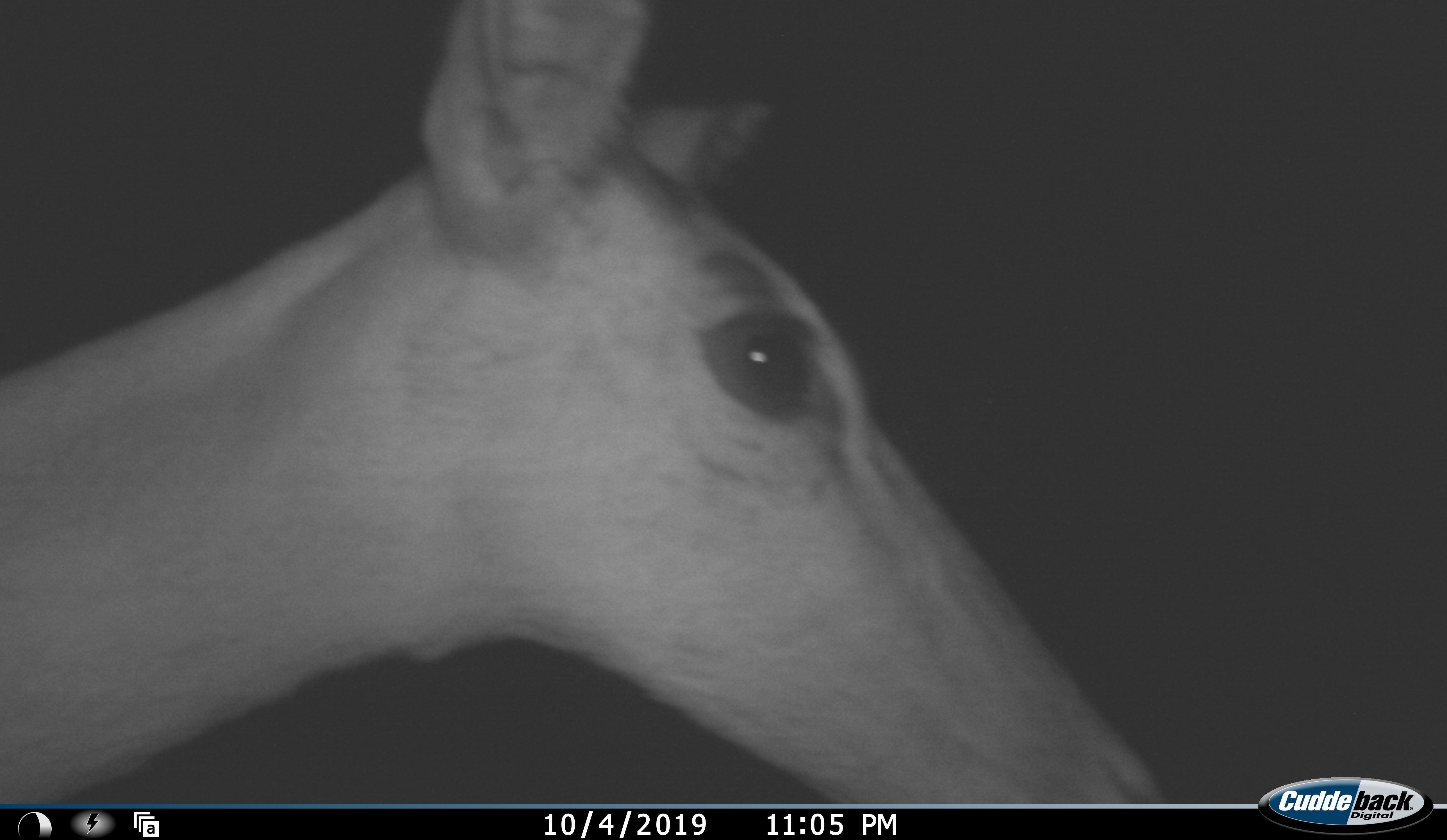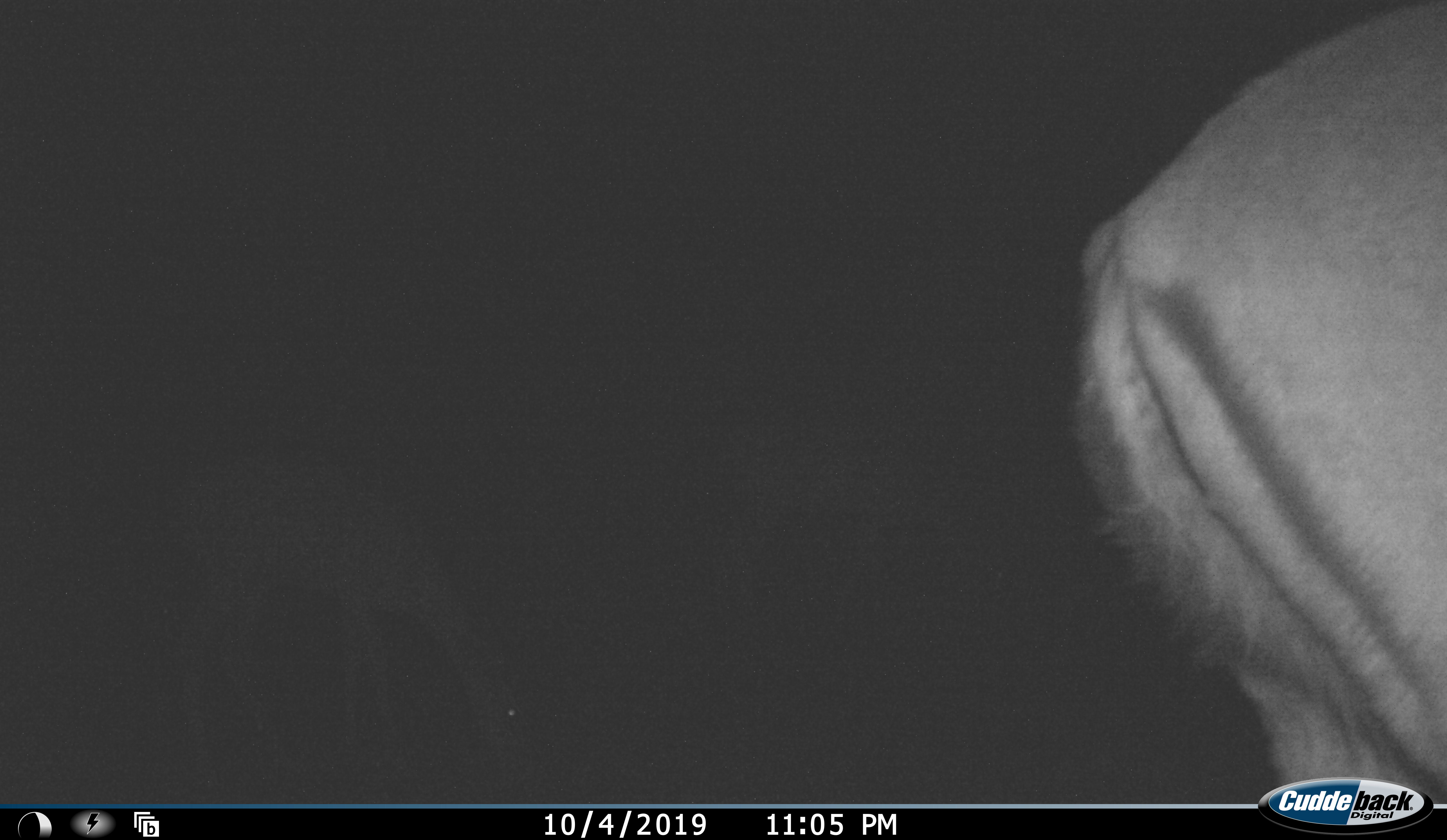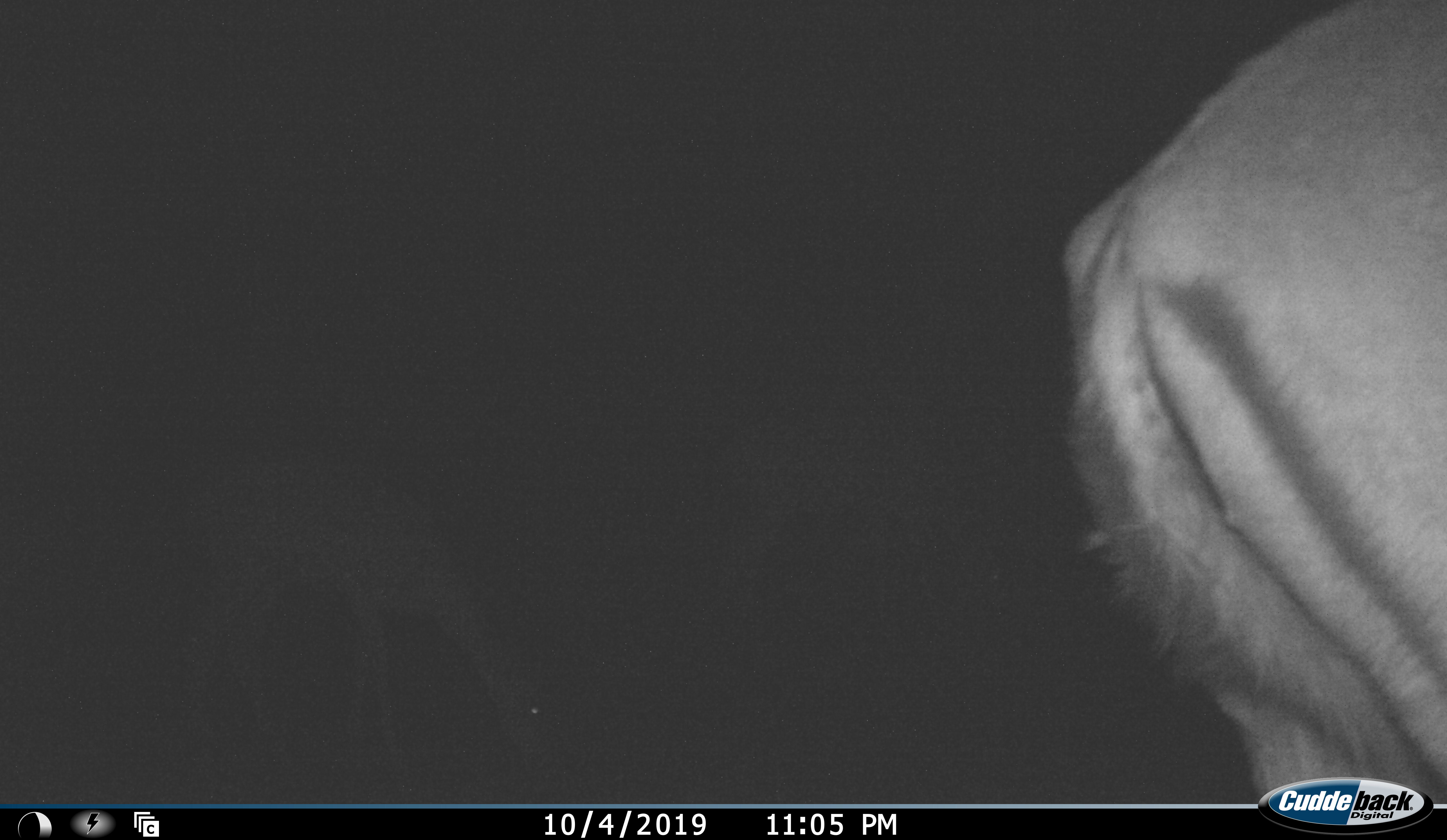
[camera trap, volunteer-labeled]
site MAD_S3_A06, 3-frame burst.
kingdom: Animalia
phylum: Chordata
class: Mammalia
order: Artiodactyla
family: Bovidae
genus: Aepyceros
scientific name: Aepyceros melampus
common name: impala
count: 1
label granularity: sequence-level